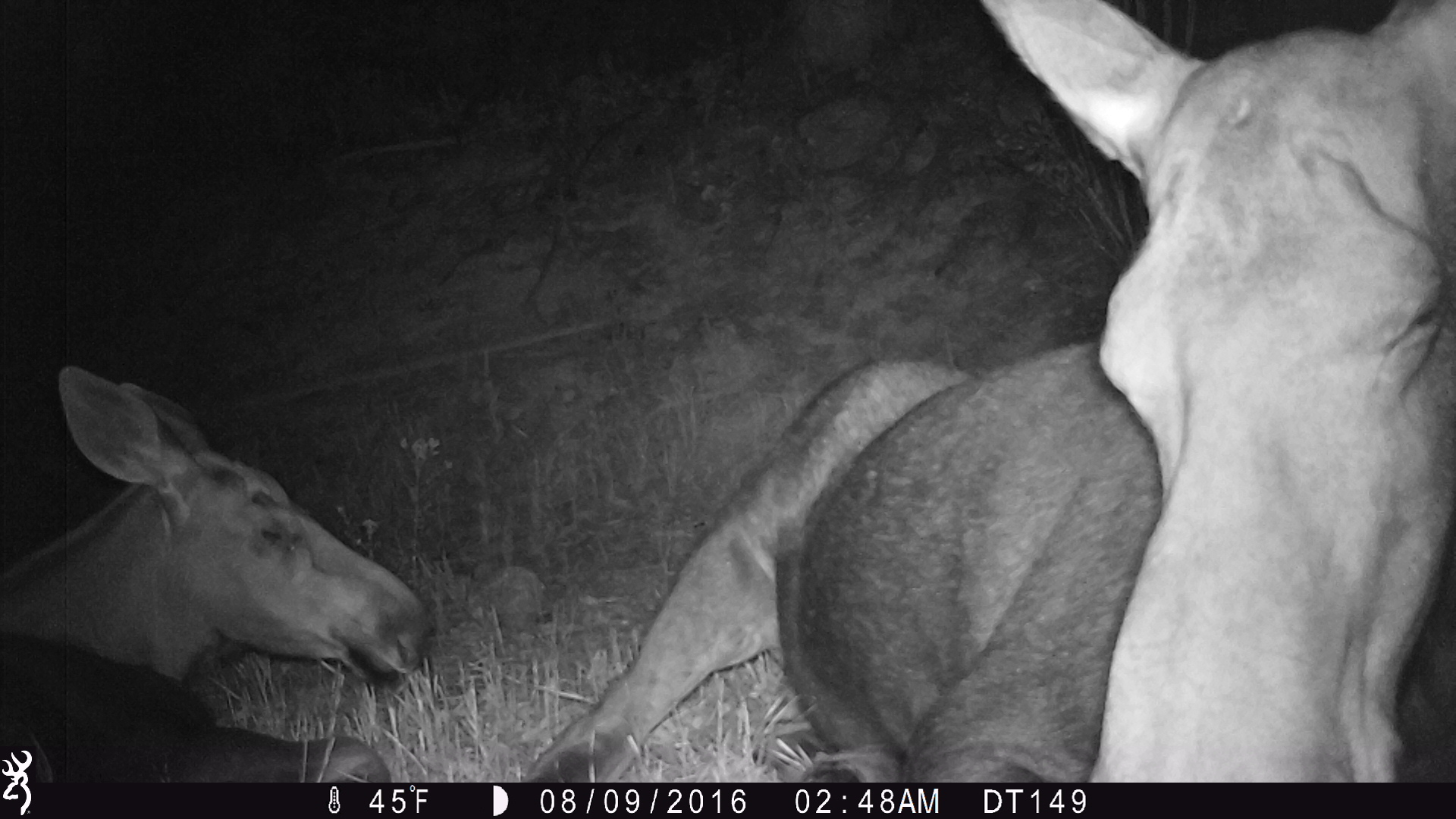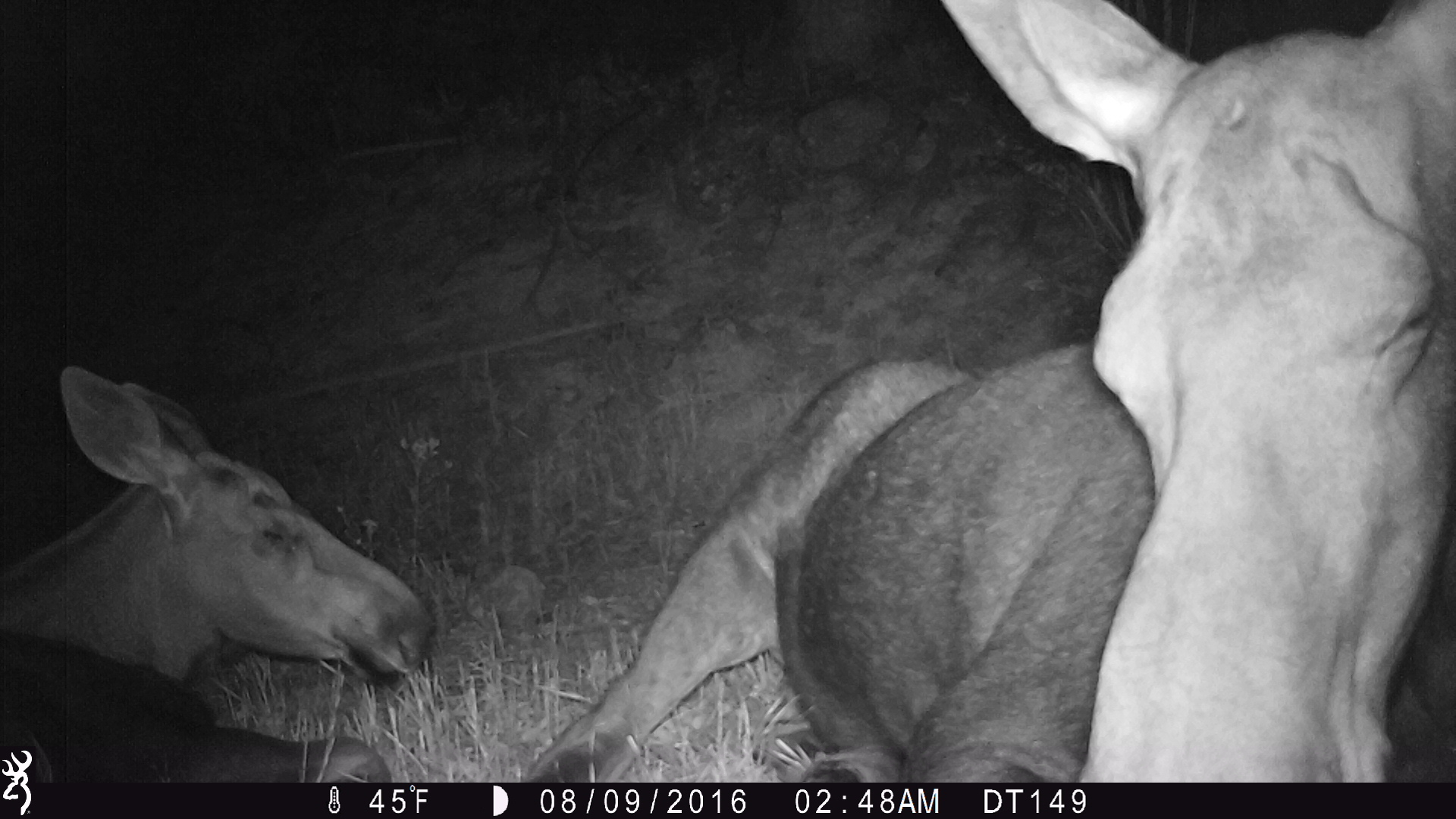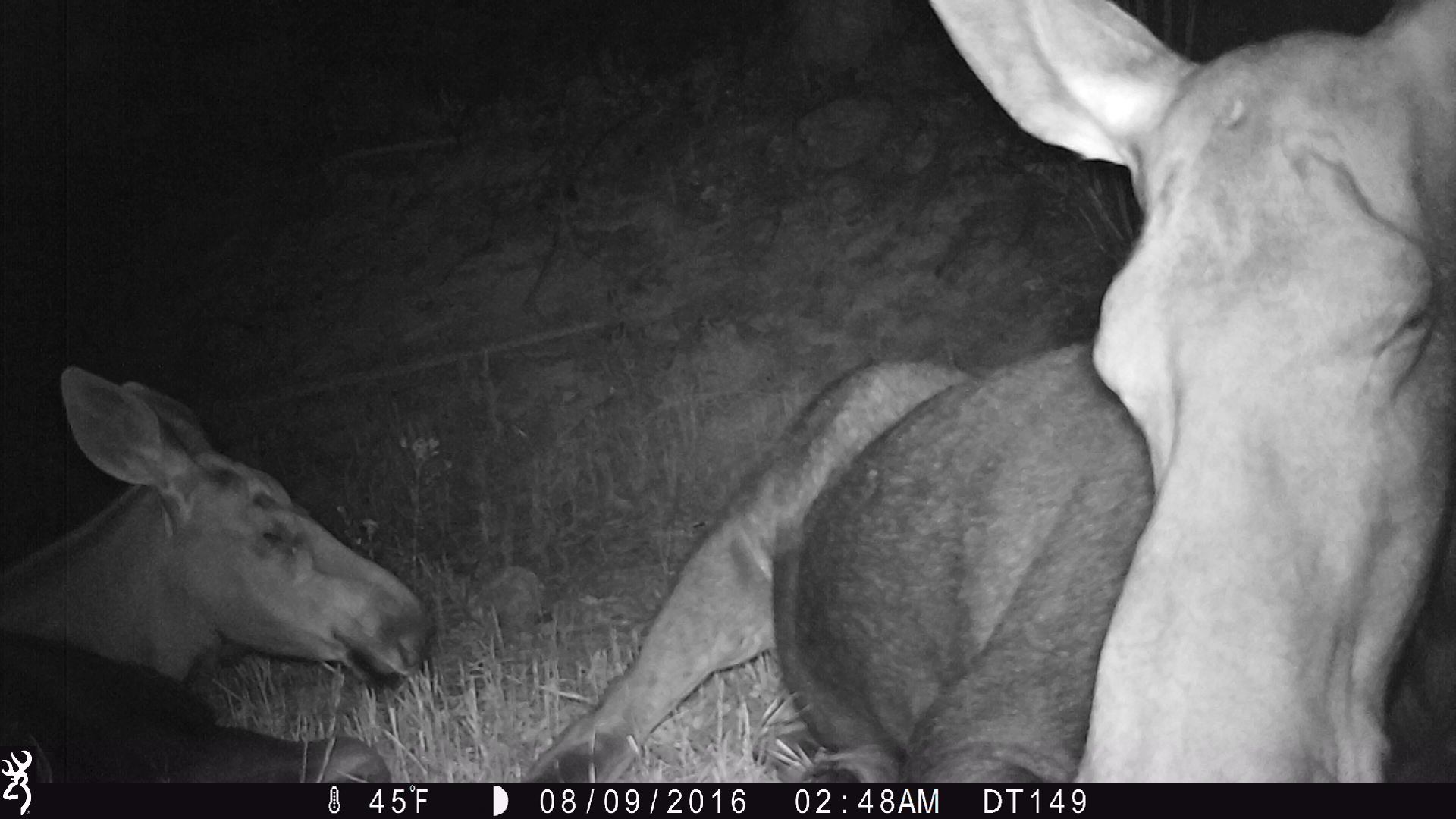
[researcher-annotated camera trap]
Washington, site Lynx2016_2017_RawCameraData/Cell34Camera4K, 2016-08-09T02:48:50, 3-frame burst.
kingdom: Animalia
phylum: Chordata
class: Mammalia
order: Artiodactyla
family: Cervidae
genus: Alces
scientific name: Alces alces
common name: moose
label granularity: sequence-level